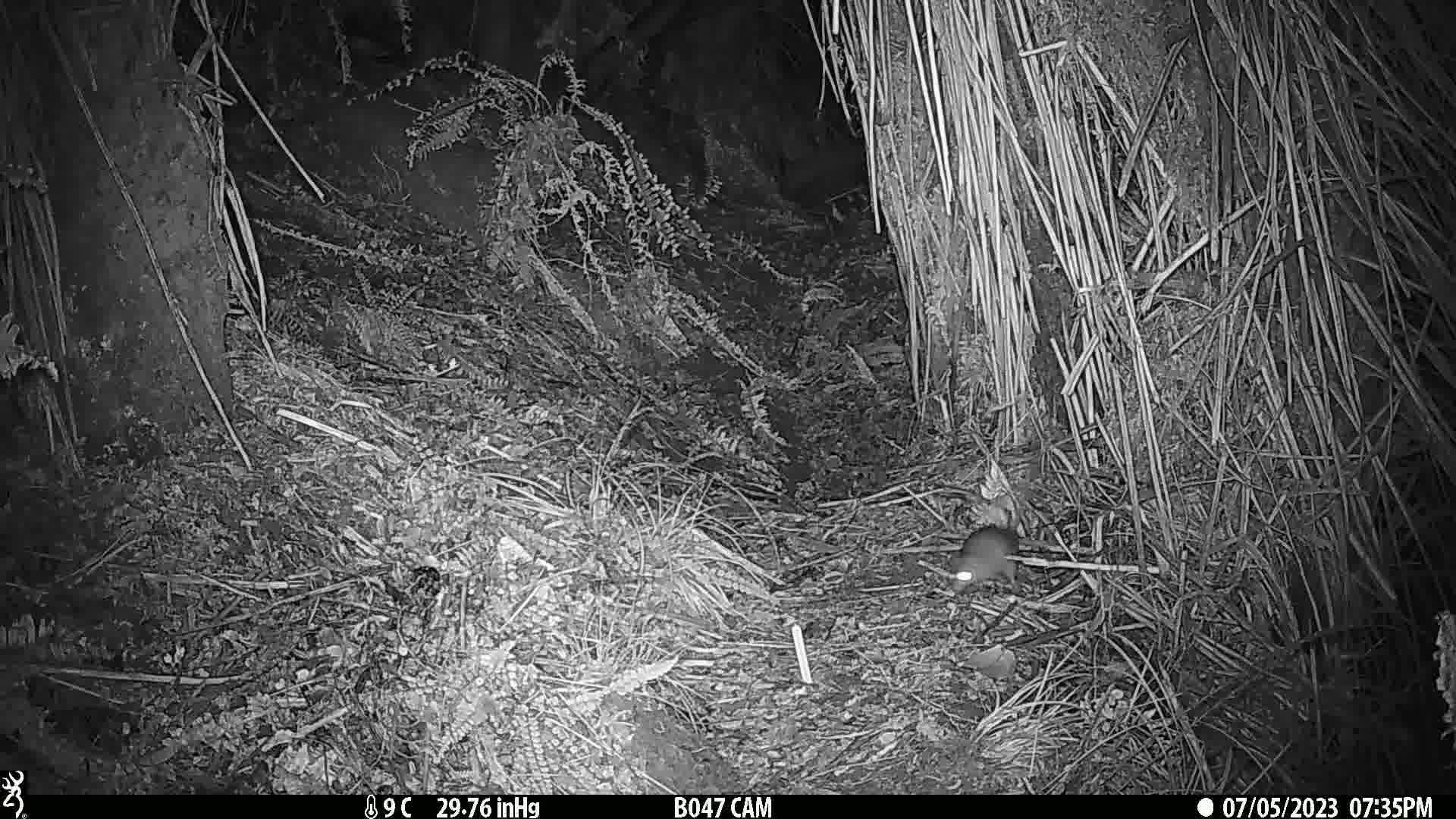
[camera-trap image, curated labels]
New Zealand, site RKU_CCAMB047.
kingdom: Animalia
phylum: Chordata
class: Mammalia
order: Rodentia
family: Muridae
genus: Rattus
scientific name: Rattus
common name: rat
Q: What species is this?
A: Rat (Rattus).